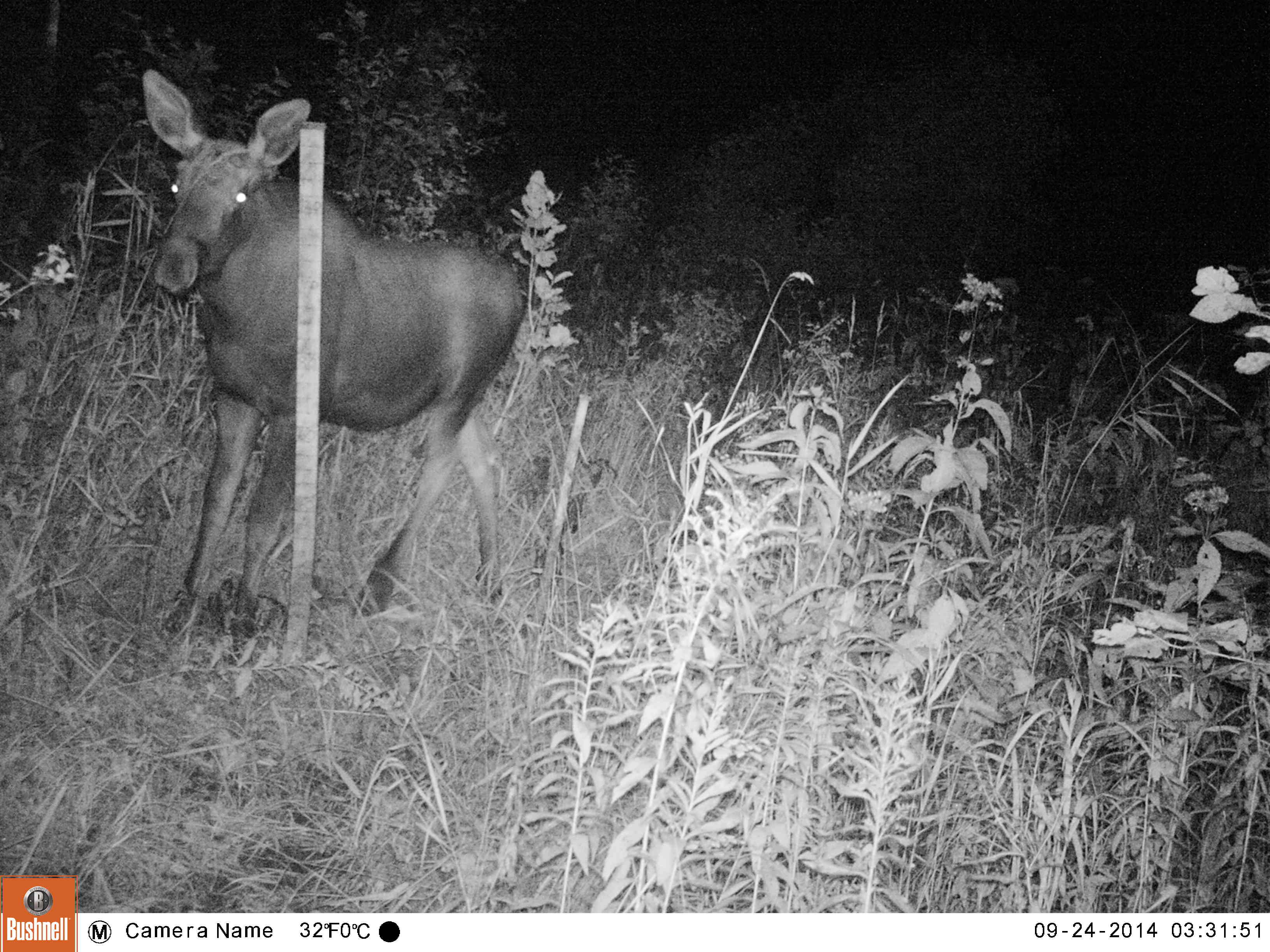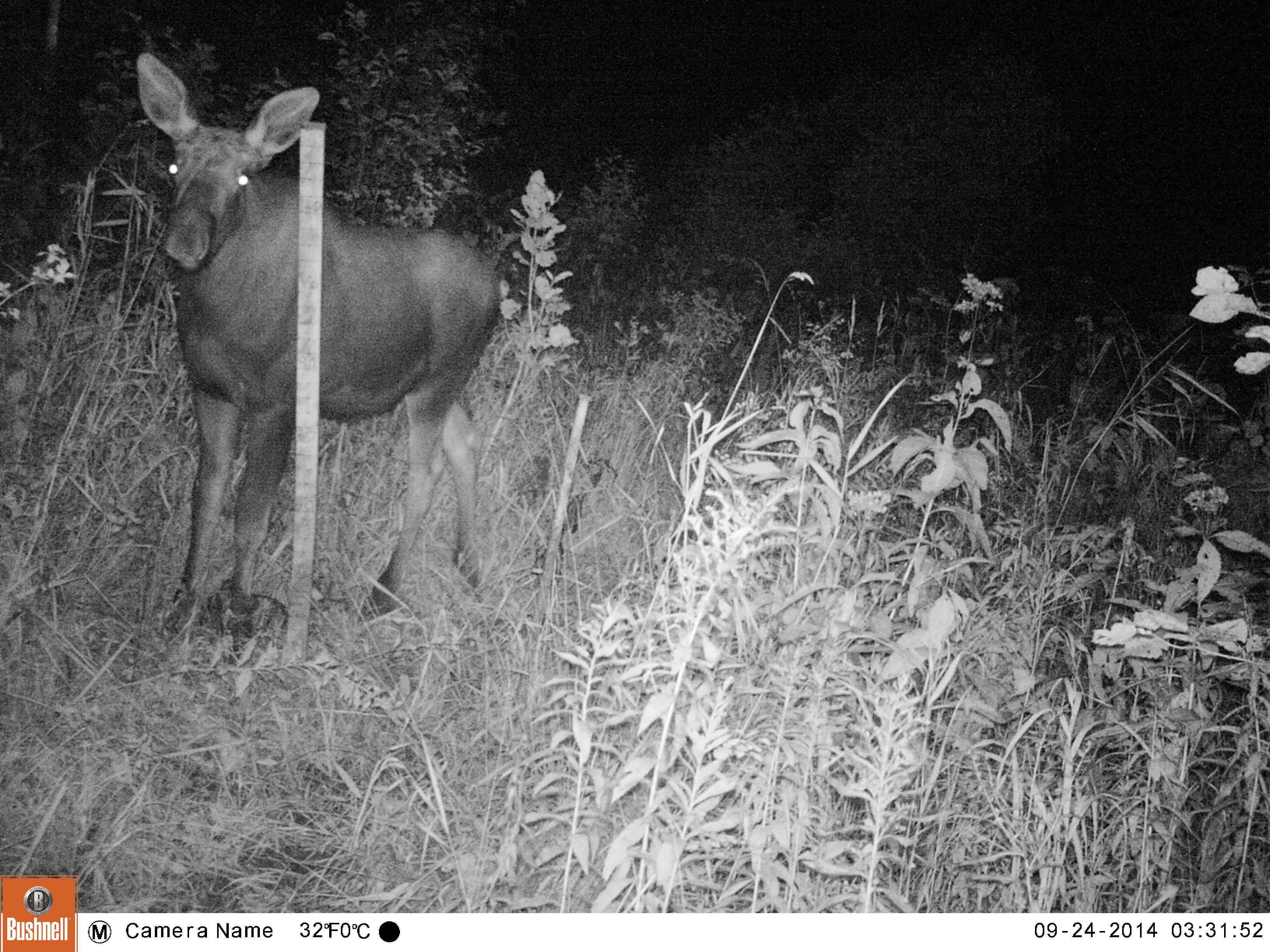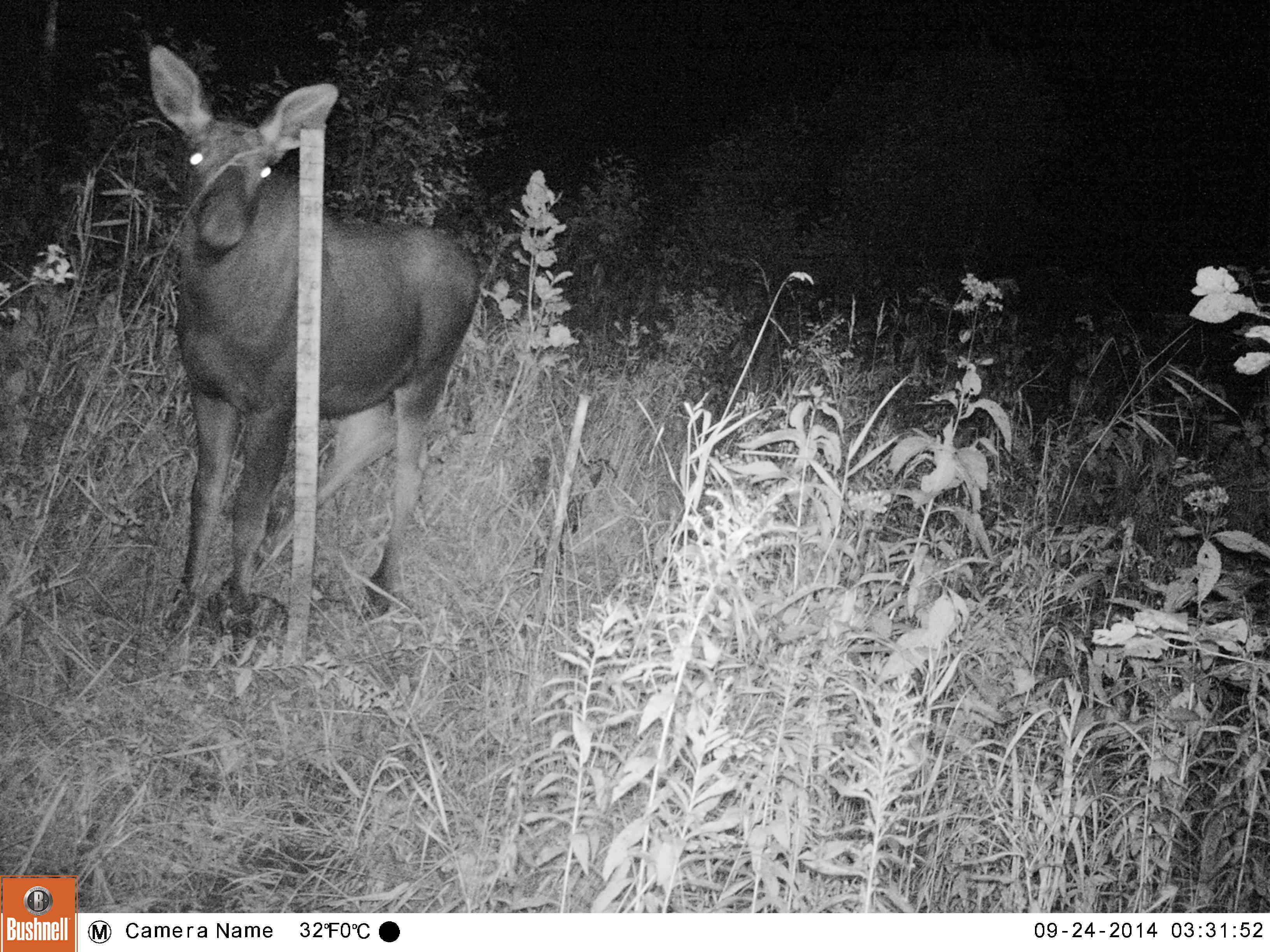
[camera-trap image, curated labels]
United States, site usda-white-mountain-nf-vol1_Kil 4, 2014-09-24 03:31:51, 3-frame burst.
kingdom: Animalia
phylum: Chordata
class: Mammalia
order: Artiodactyla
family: Cervidae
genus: Alces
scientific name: Alces alces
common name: moose